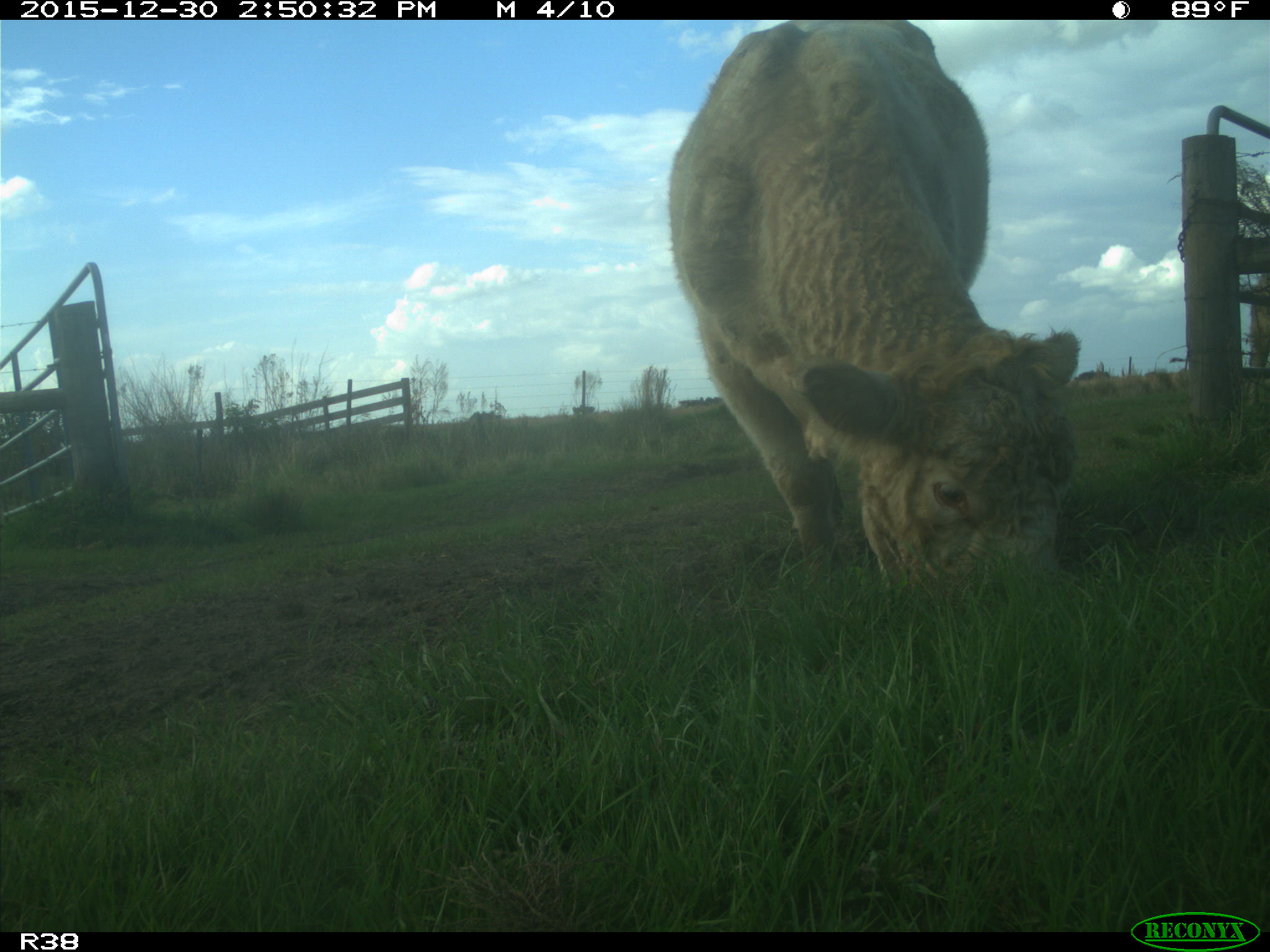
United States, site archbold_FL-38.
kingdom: Animalia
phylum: Chordata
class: Mammalia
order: Artiodactyla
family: Bovidae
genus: Bos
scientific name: Bos taurus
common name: domestic cow